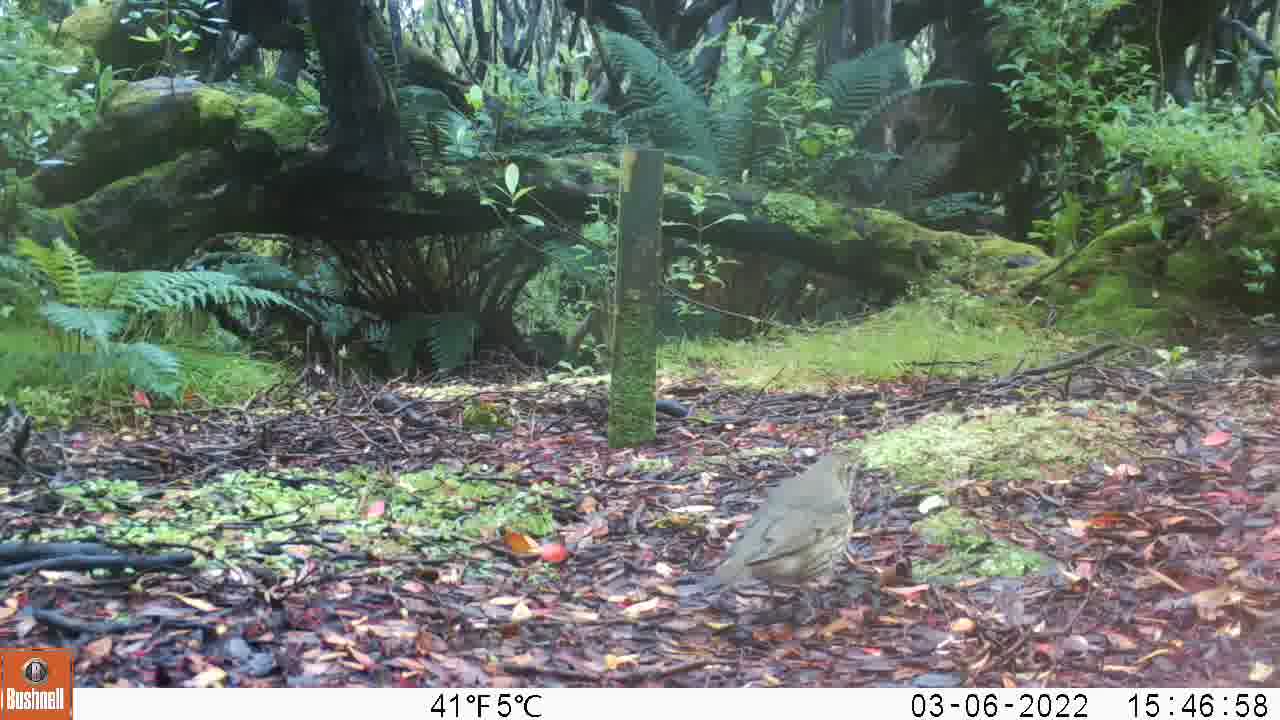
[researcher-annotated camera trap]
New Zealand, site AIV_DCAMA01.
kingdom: Animalia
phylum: Chordata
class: Aves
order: Passeriformes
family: Turdidae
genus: Turdus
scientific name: Turdus philomelos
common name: song thrush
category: thrush